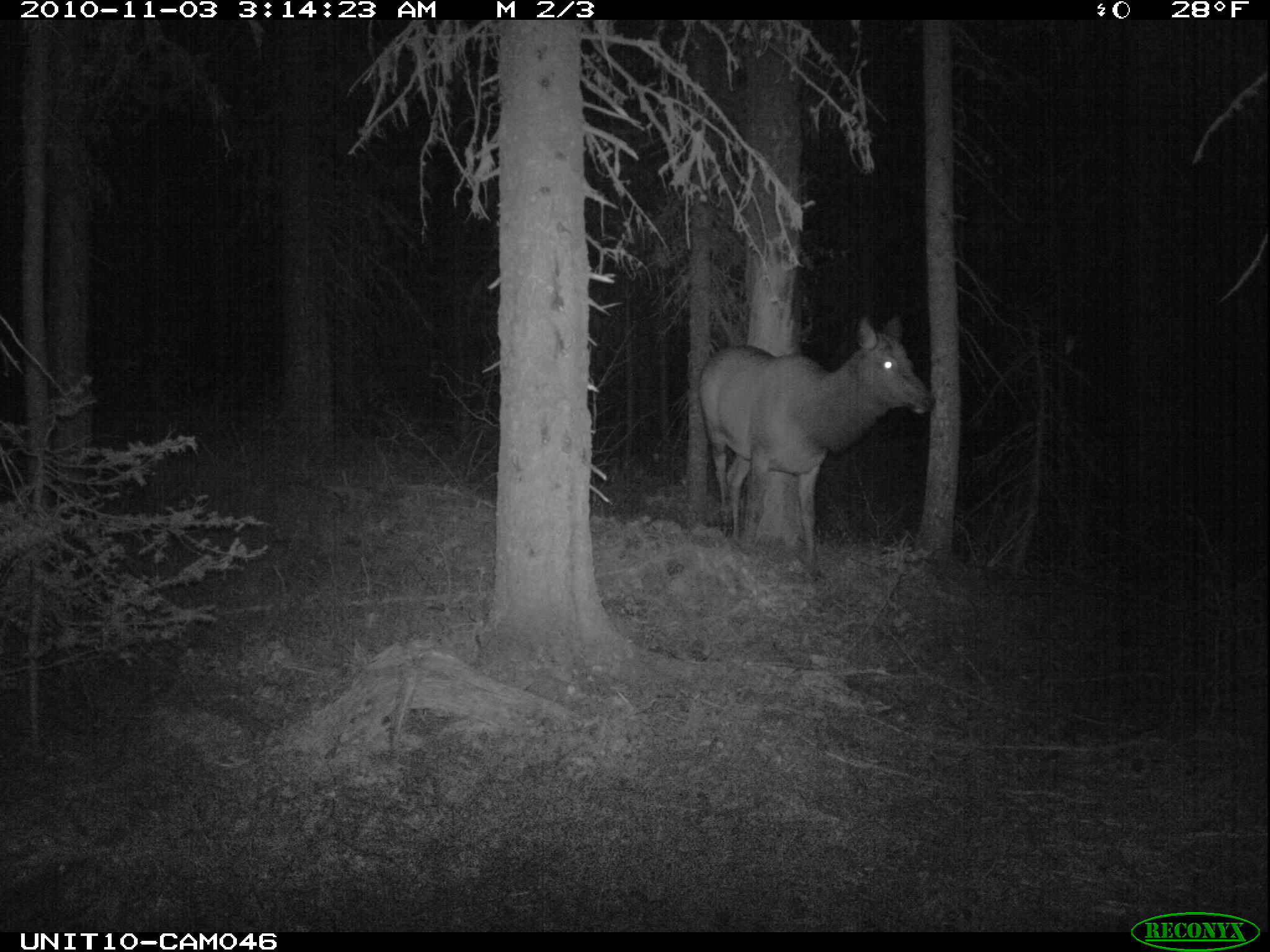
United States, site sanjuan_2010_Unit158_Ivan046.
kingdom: Animalia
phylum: Chordata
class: Mammalia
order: Artiodactyla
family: Cervidae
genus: Cervus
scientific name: Cervus elaphus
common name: red deer